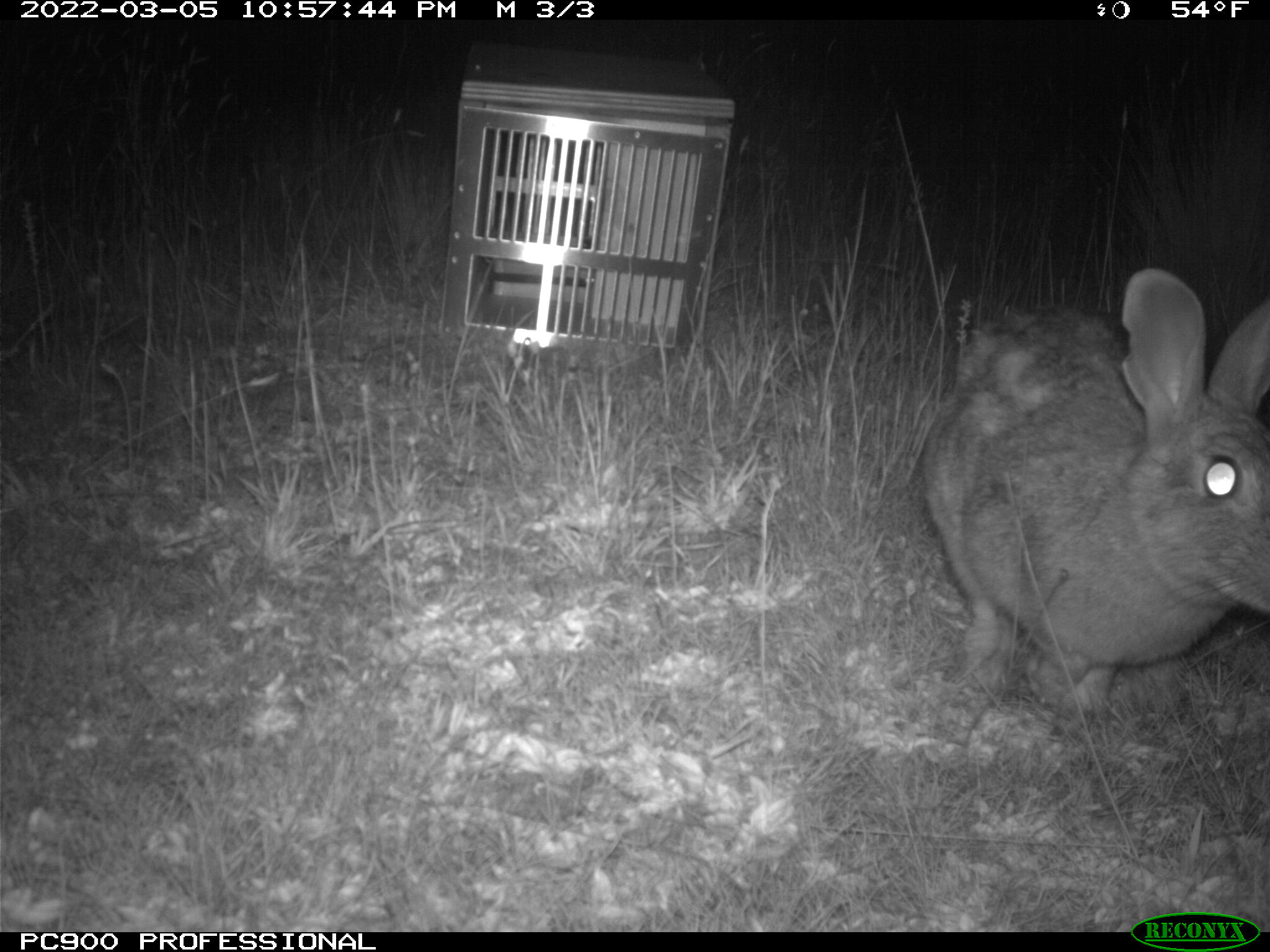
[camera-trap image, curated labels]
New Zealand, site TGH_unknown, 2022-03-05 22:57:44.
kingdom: Animalia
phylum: Chordata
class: Mammalia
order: Lagomorpha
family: Leporidae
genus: Oryctolagus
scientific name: Oryctolagus cuniculus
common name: european rabbit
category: rabbit